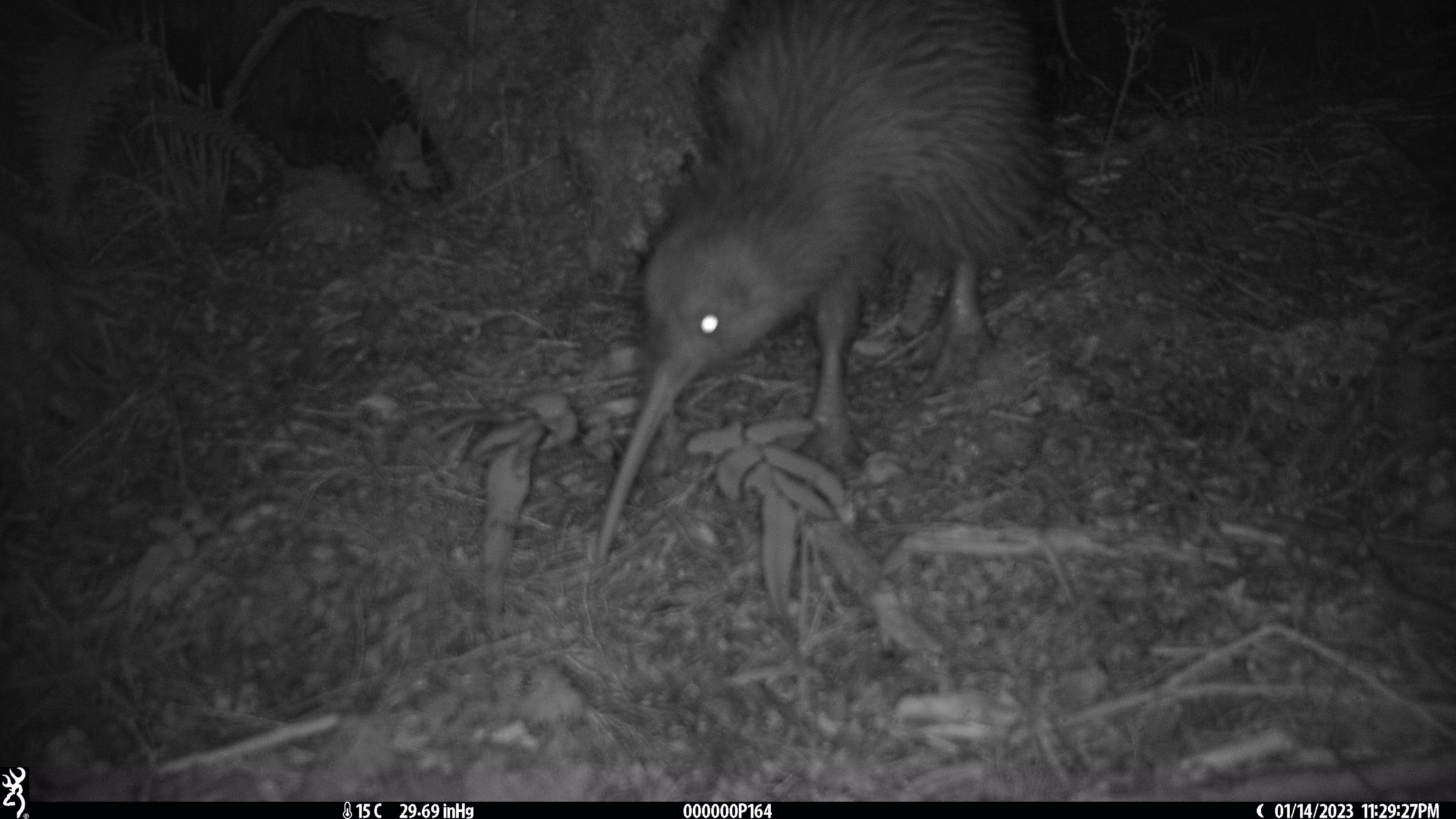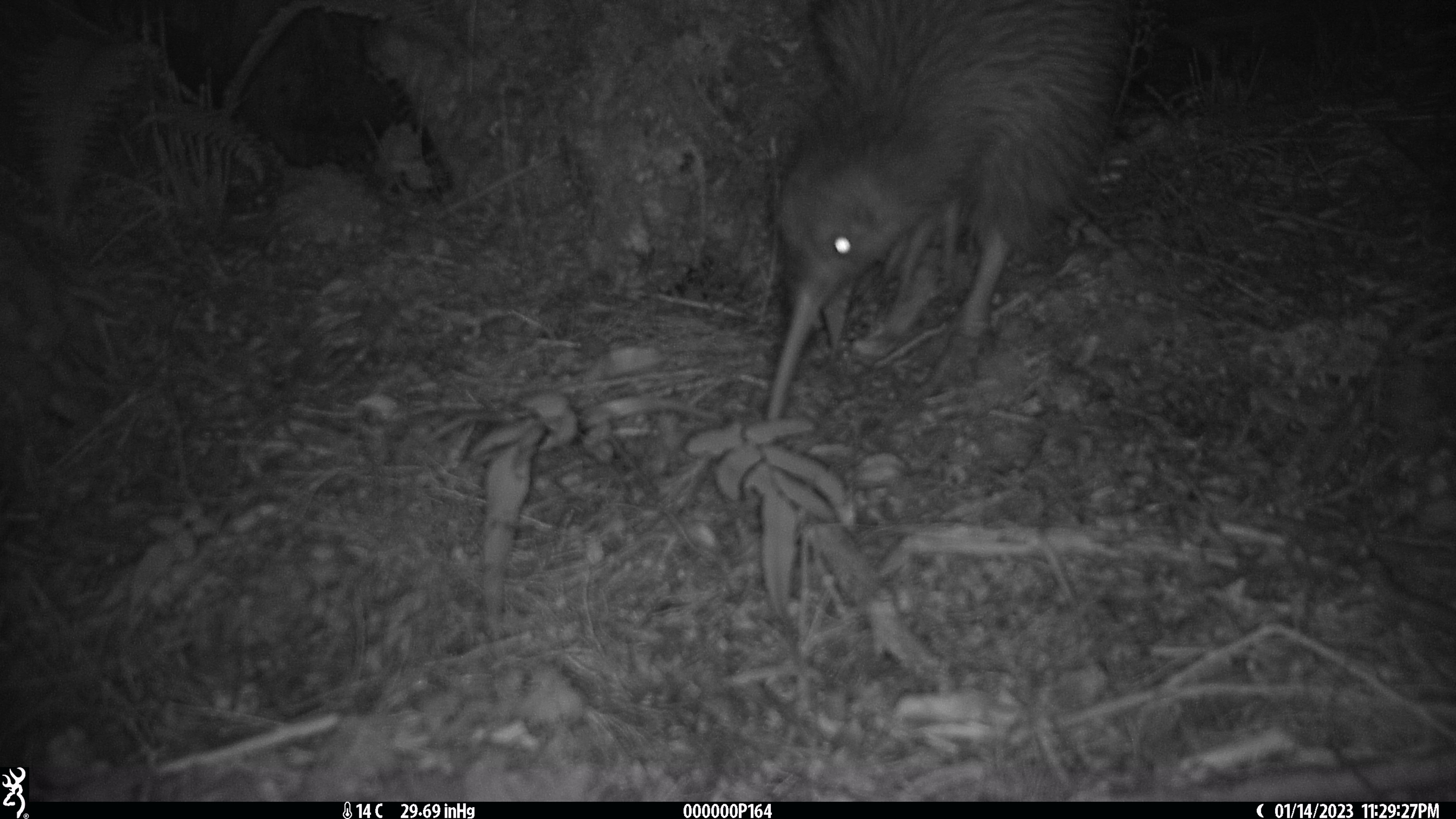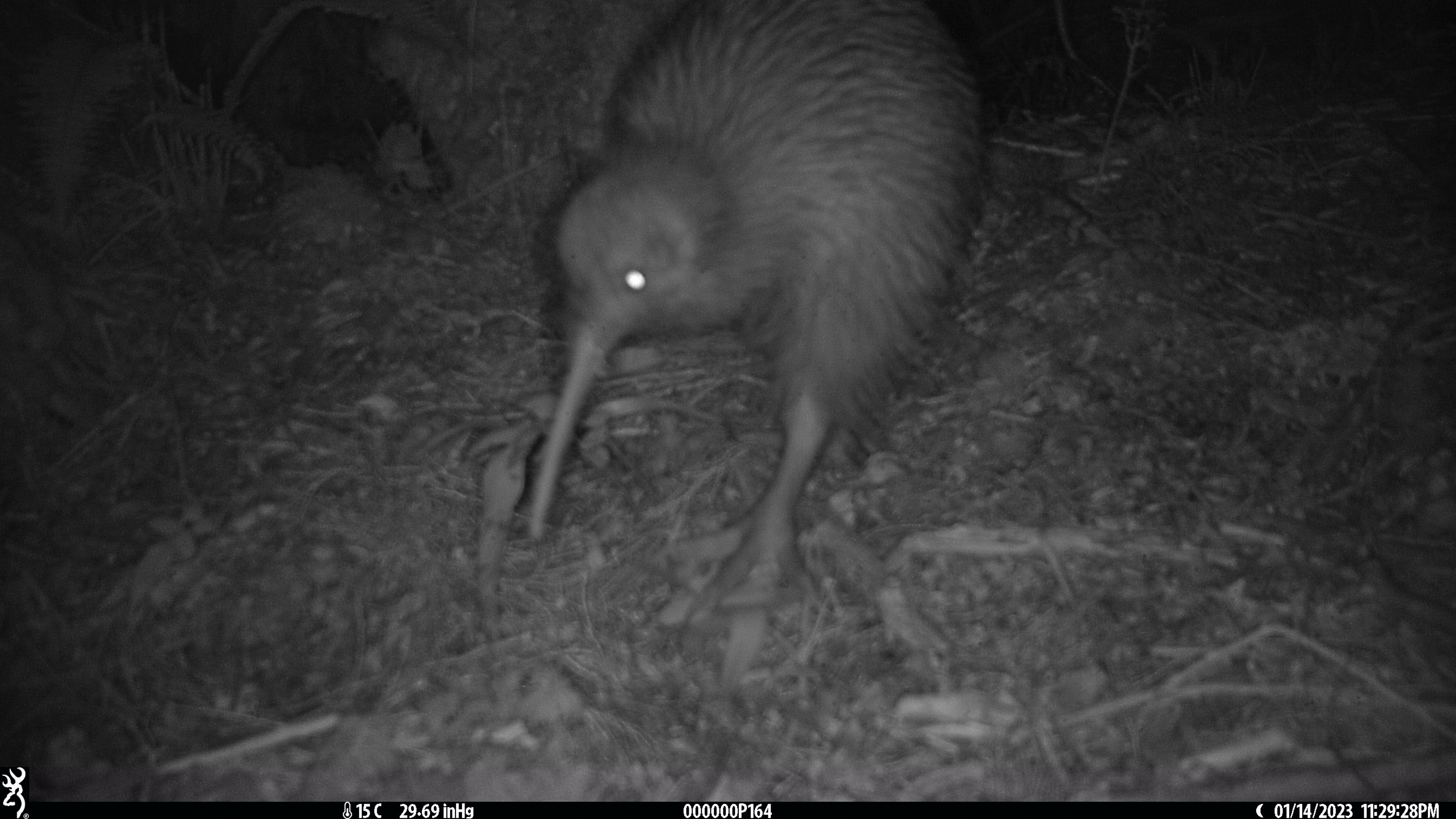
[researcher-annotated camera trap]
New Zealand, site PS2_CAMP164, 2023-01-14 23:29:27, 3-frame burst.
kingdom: Animalia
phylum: Chordata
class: Aves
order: Apterygiformes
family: Apterygidae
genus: Apteryx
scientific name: Apteryx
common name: kiwi